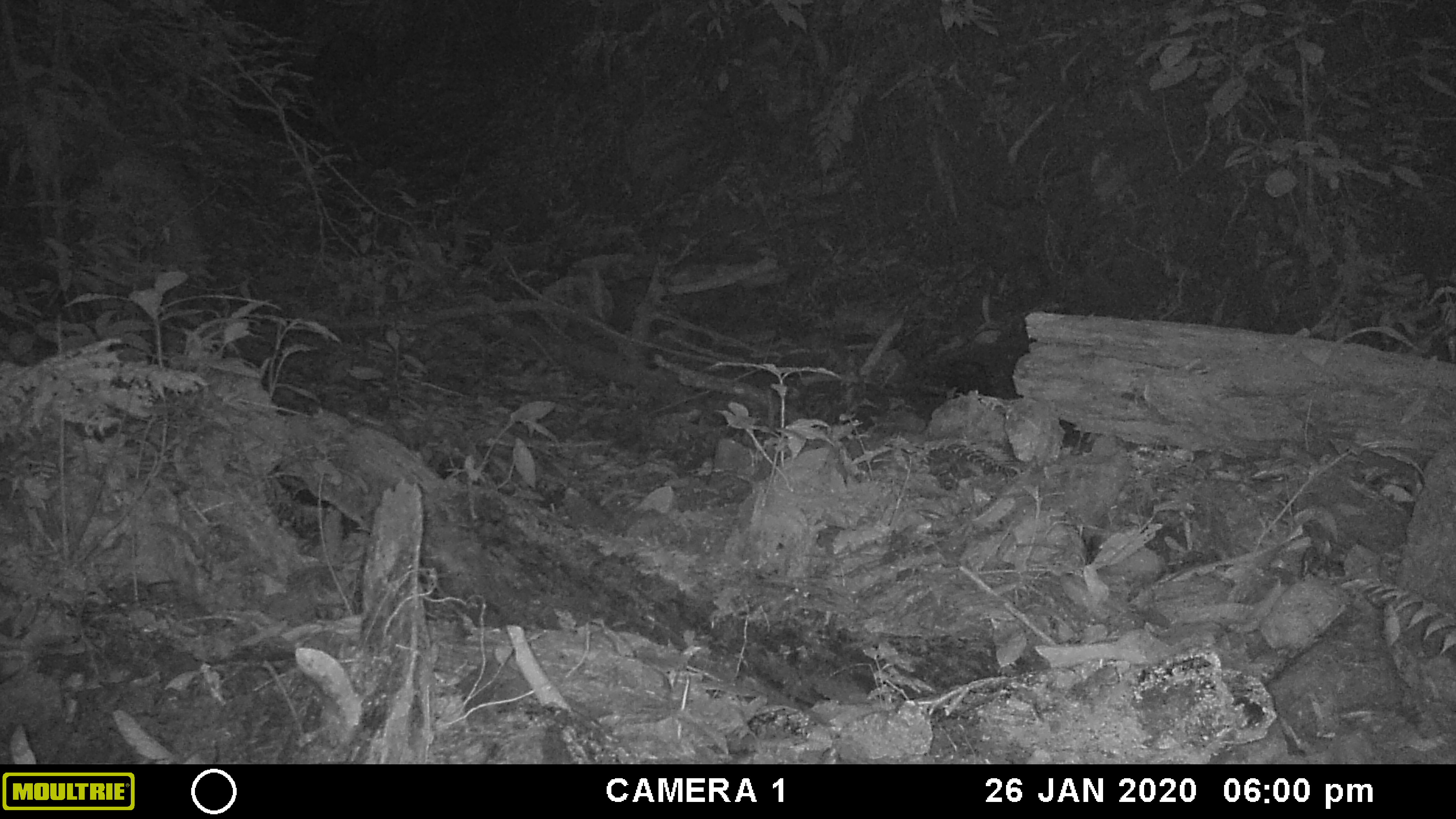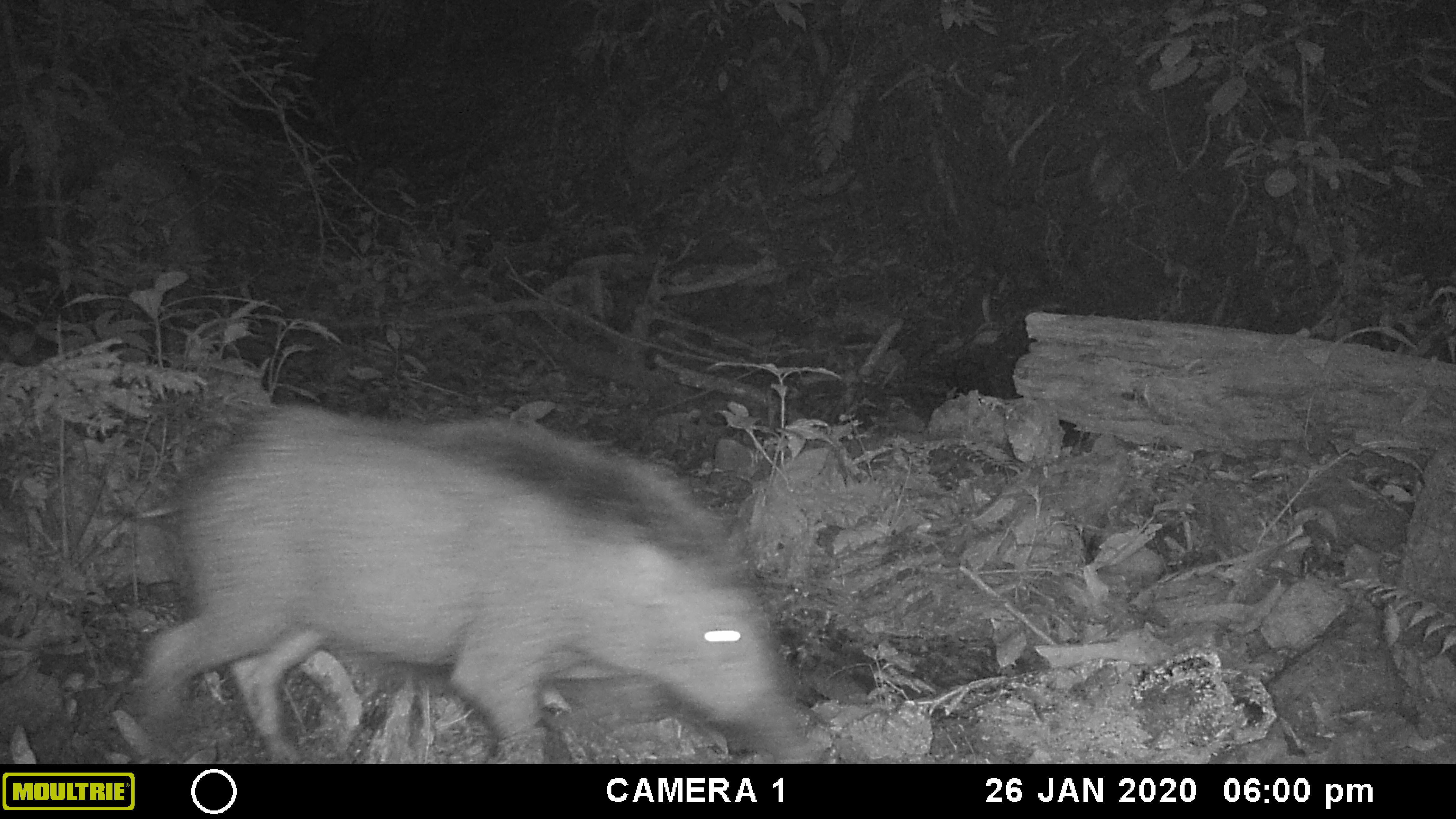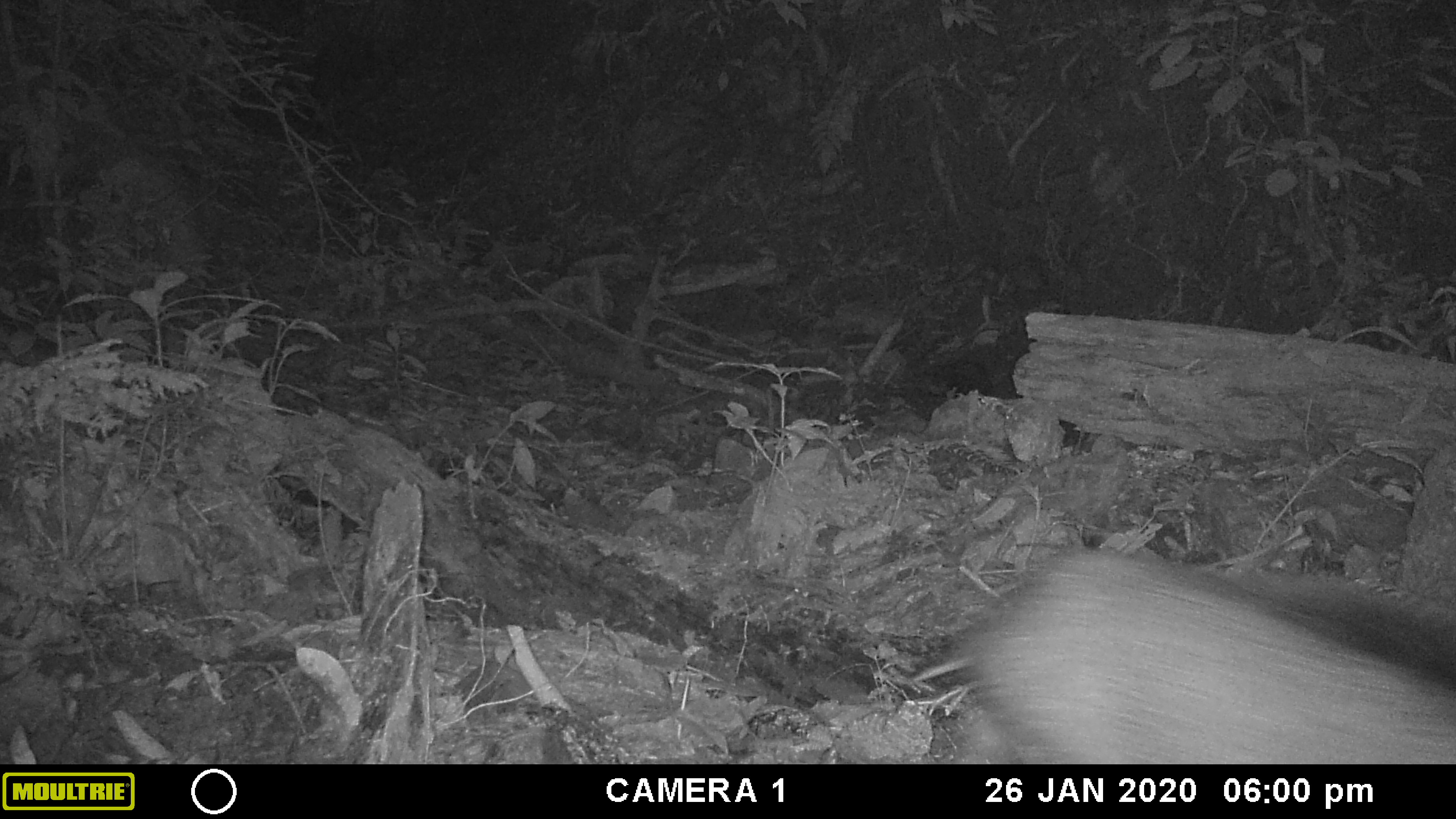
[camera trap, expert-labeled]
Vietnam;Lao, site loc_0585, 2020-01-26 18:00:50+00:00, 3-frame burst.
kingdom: Animalia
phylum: Chordata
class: Mammalia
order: Artiodactyla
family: Suidae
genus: Sus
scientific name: Sus scrofa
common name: eurasian wild pig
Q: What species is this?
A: Eurasian wild pig (Sus scrofa).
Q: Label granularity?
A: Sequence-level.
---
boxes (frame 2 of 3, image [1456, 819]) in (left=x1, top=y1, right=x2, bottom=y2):
eurasian wild pig: (left=127, top=401, right=825, bottom=757)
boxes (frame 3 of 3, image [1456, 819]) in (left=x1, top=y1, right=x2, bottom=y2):
eurasian wild pig: (left=944, top=547, right=1448, bottom=759)